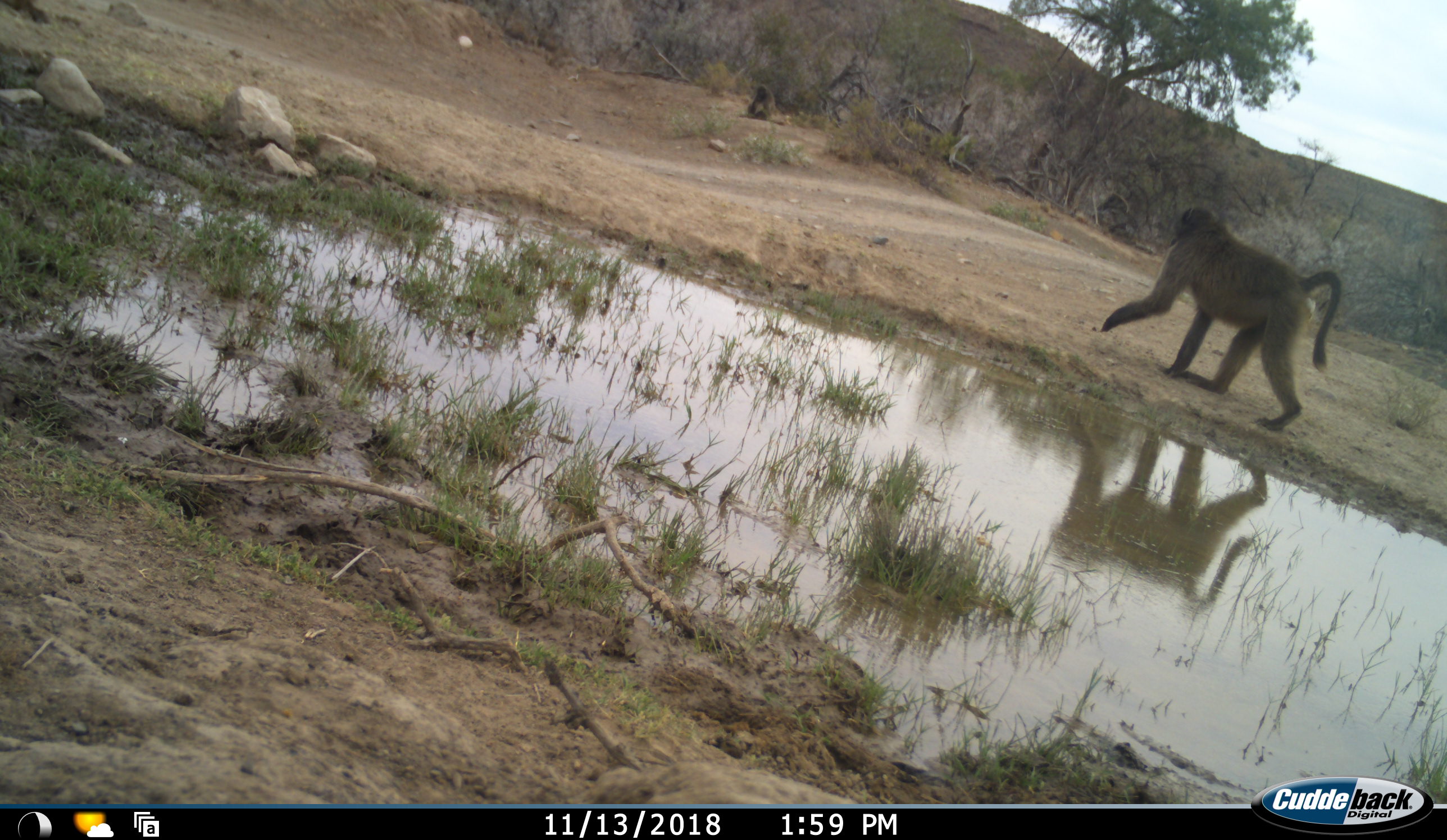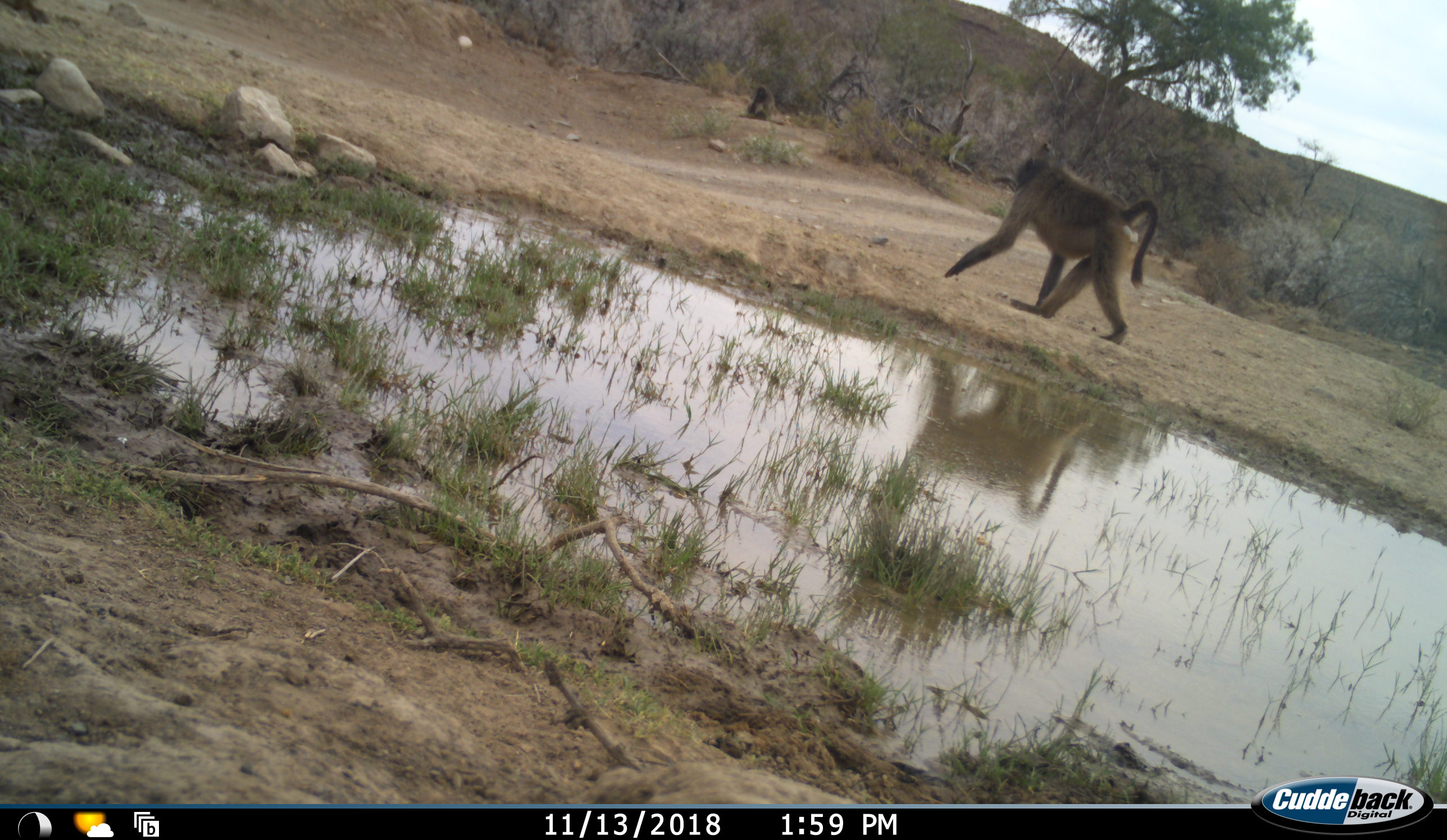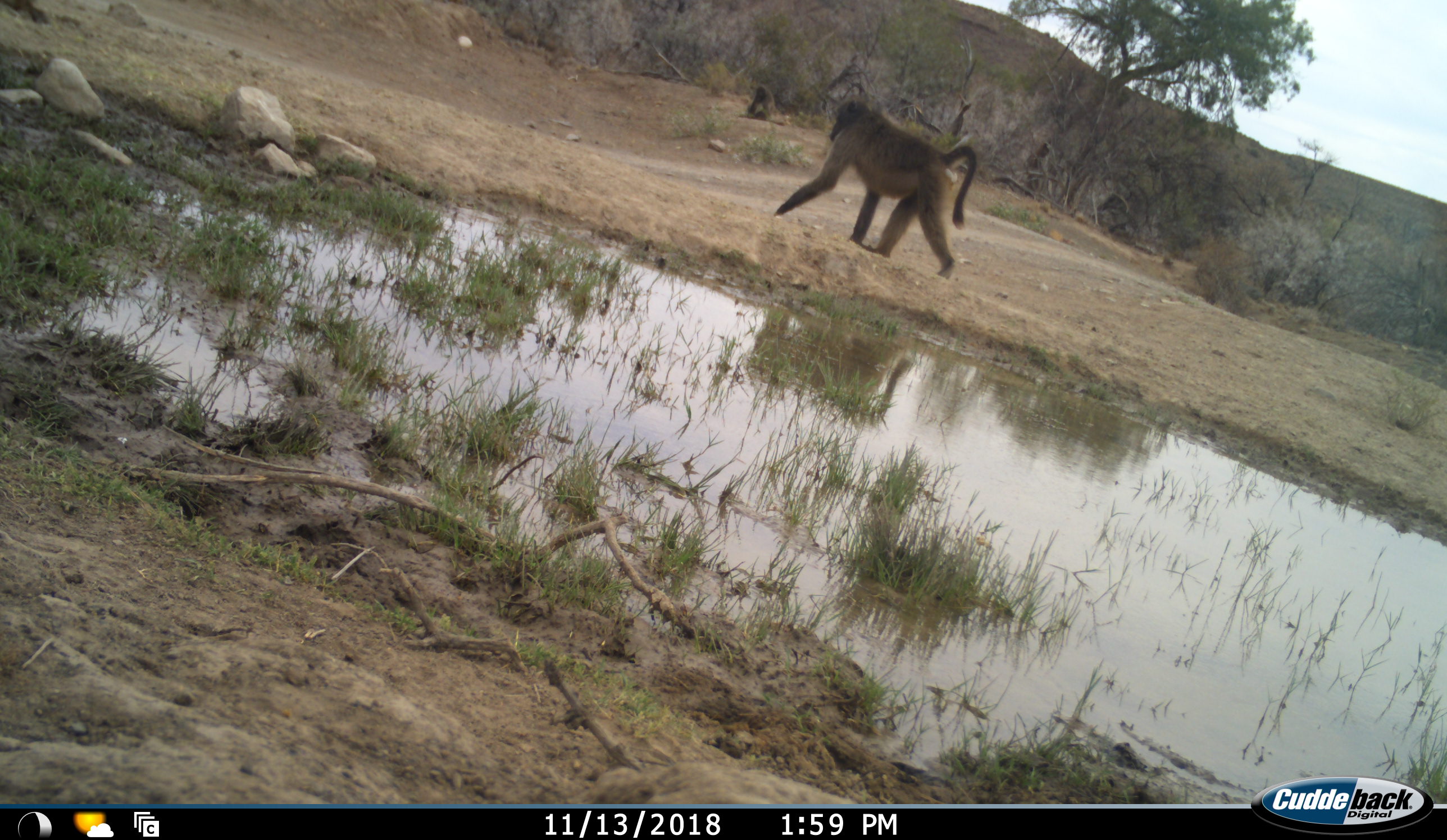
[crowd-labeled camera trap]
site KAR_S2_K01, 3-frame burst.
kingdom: Animalia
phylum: Chordata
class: Mammalia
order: Primates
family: Cercopithecidae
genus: Papio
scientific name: Papio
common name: baboon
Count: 1.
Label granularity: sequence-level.